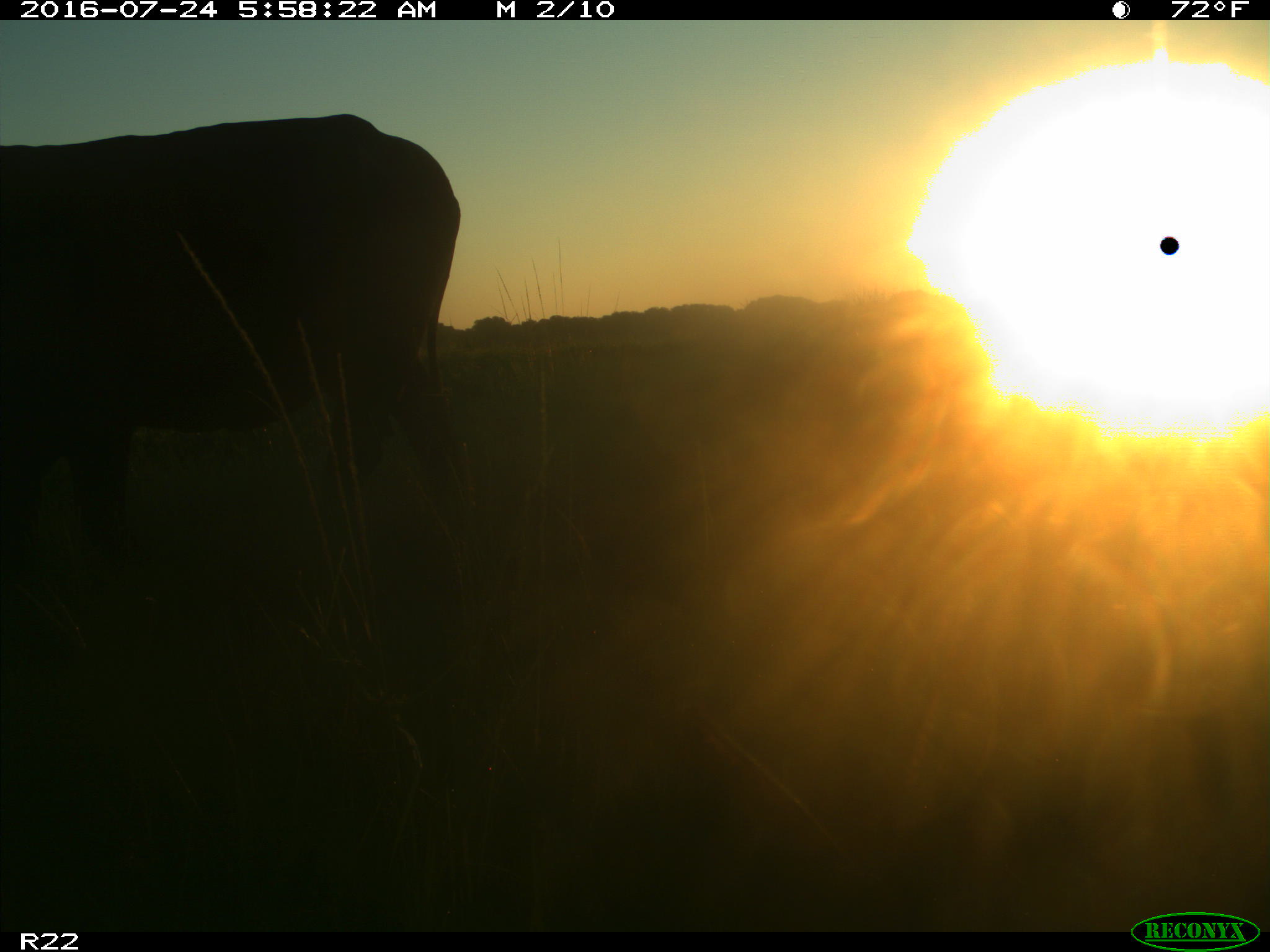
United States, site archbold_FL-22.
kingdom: Animalia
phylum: Chordata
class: Mammalia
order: Artiodactyla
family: Bovidae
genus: Bos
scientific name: Bos taurus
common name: domestic cow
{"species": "Bos taurus (domestic cow)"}